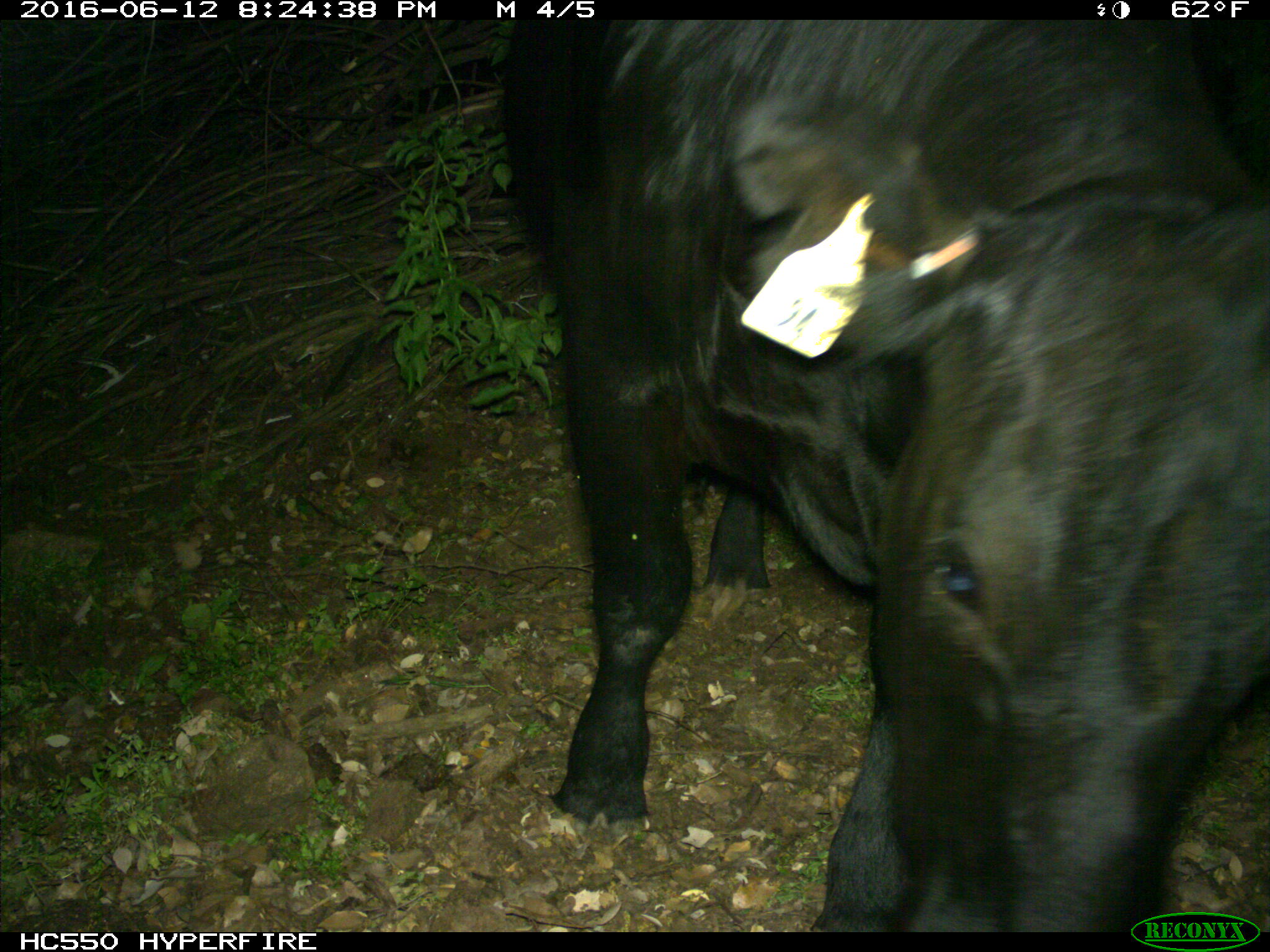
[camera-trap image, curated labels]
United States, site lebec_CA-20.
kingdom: Animalia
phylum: Chordata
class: Mammalia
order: Artiodactyla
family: Bovidae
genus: Bos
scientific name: Bos taurus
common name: domestic cow